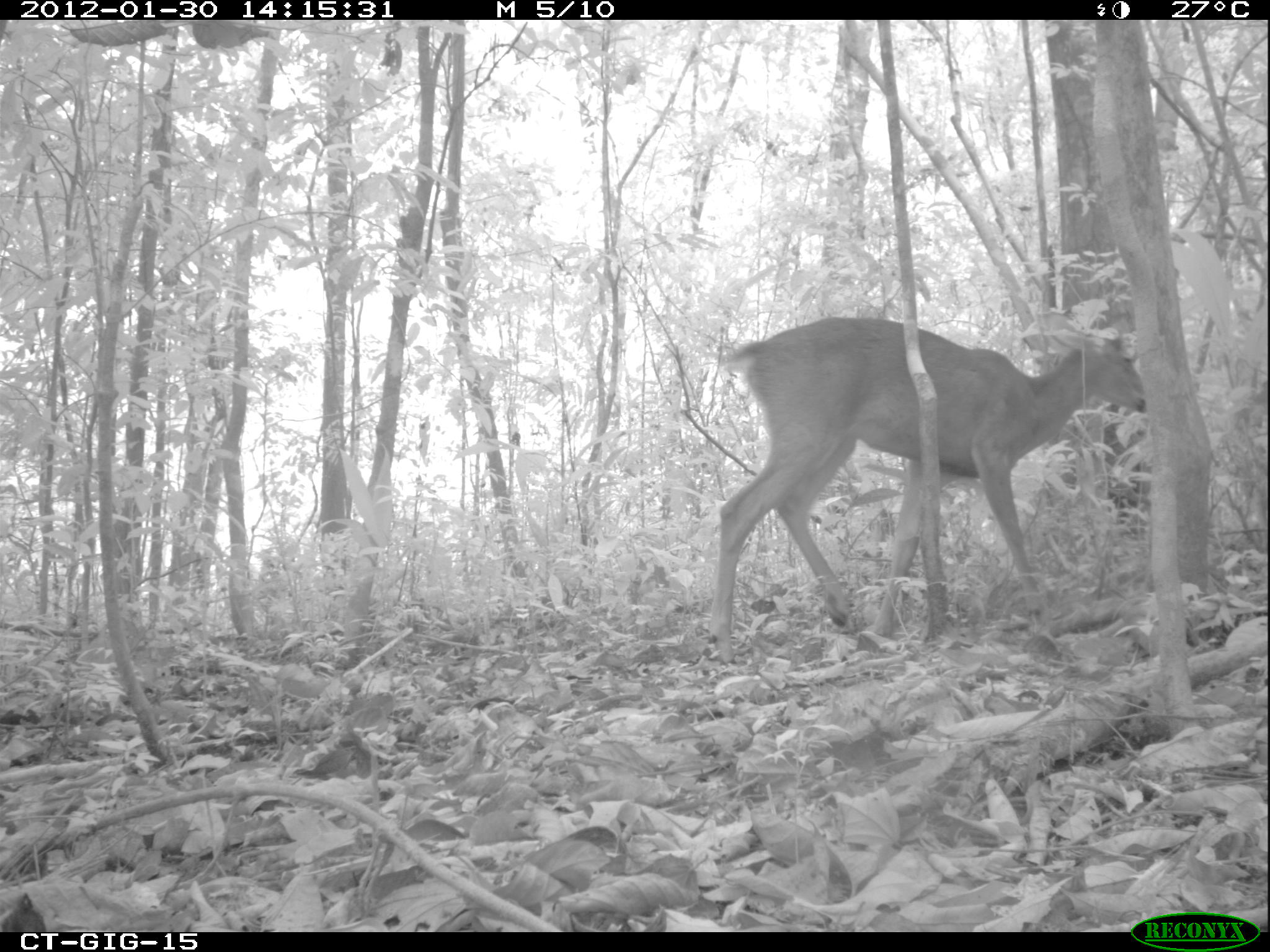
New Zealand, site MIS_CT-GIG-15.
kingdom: Animalia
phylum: Chordata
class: Mammalia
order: Artiodactyla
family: Cervidae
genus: Odocoileus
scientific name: Odocoileus virginianus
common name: white-tailed deer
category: white tailed deer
White tailed deer (white-tailed deer) (Odocoileus virginianus).